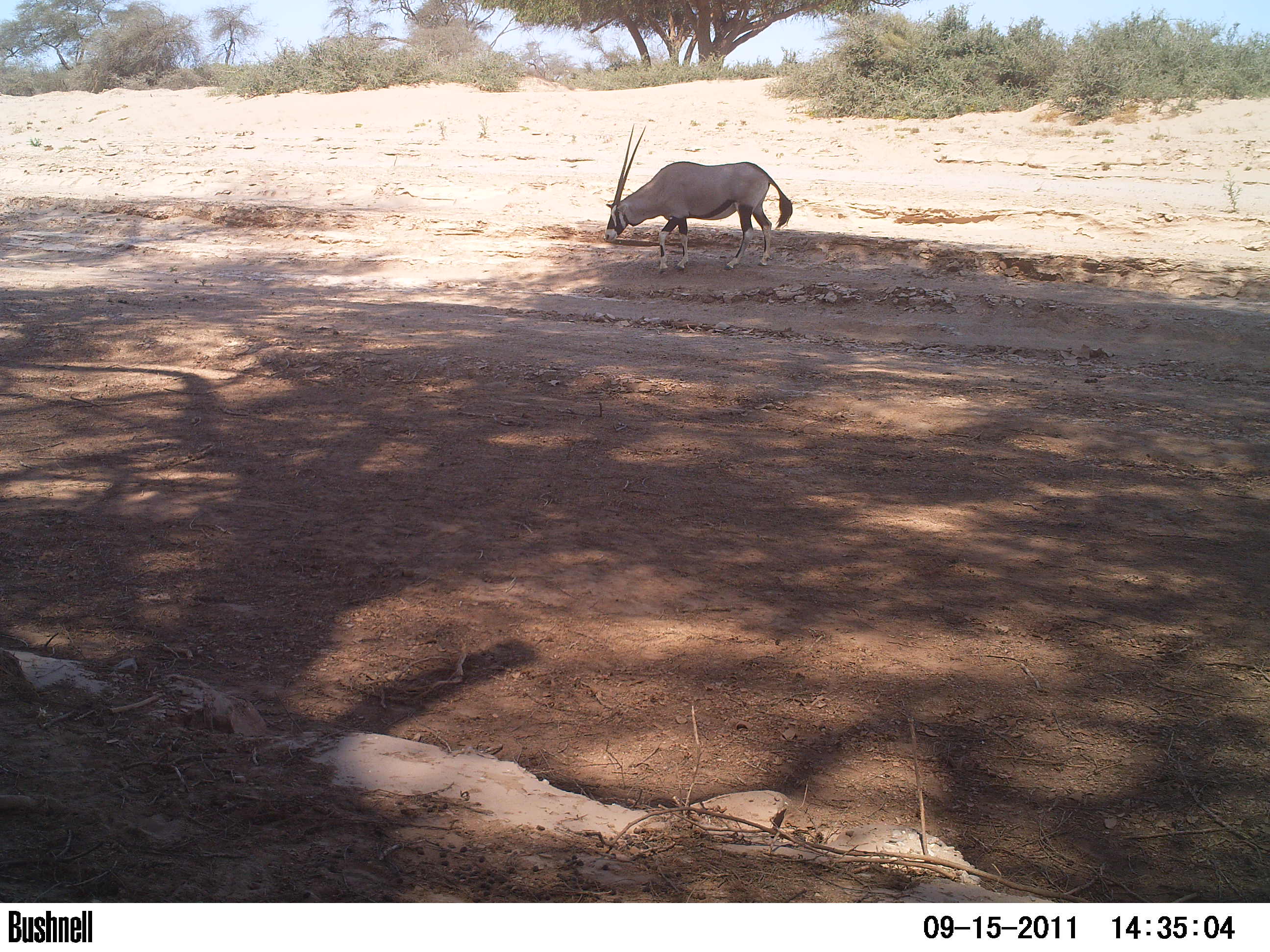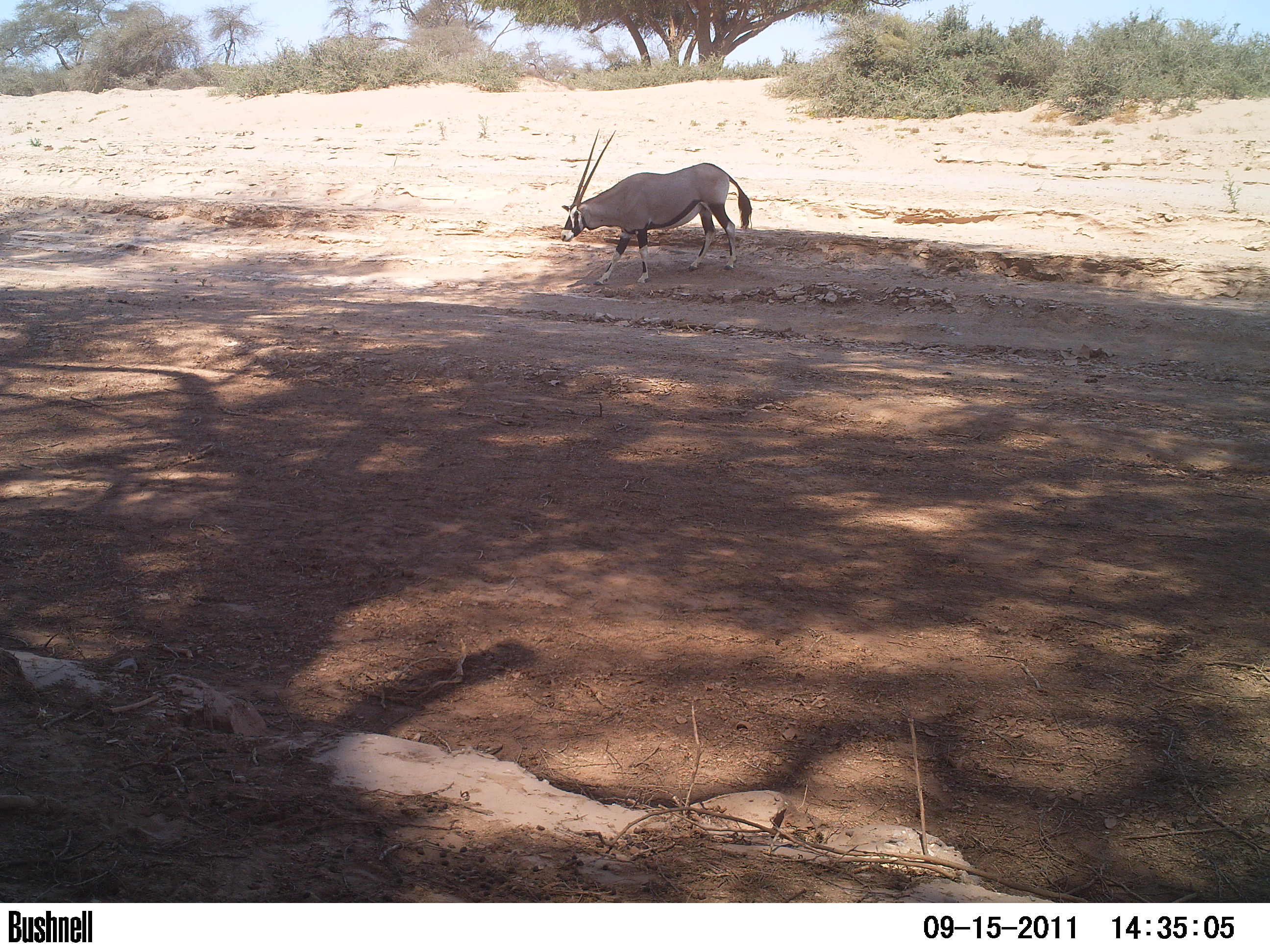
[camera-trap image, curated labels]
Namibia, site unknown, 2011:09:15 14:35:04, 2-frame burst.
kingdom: Animalia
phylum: Chordata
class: Mammalia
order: Artiodactyla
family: Bovidae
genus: Oryx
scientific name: Oryx gazella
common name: gemsbok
Oryx gazella (gemsbok).